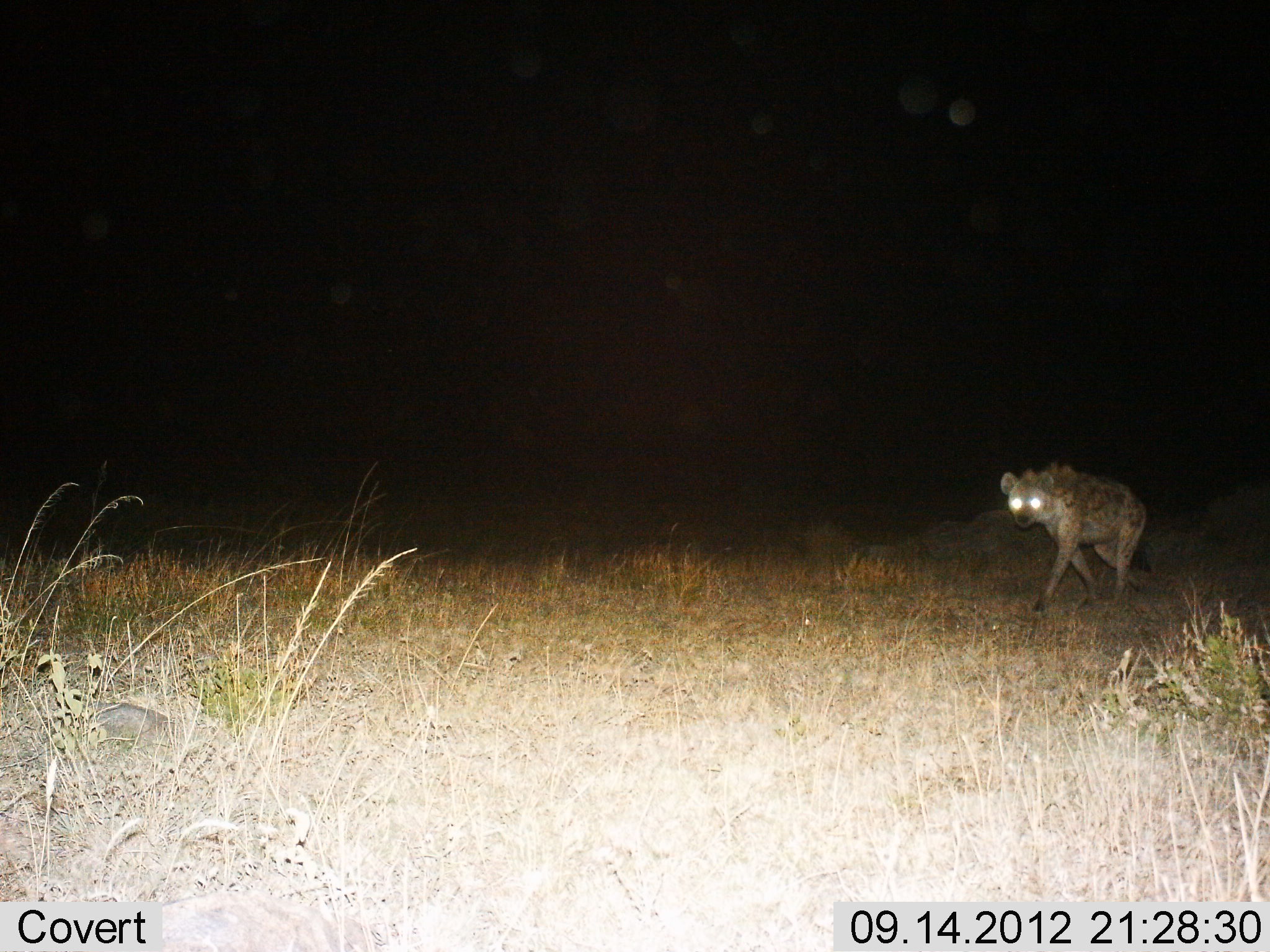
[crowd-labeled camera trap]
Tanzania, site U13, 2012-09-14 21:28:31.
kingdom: Animalia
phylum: Chordata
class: Mammalia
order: Carnivora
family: Hyaenidae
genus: Crocuta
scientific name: Crocuta crocuta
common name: spotted hyena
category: hyenaspotted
Hyenaspotted (spotted hyena) (Crocuta crocuta), count 1. Behavior (volunteer vote fractions): standing 10%, resting 0%, moving 90%, interacting 0%. Young present (vote fraction): 0%. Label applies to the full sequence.